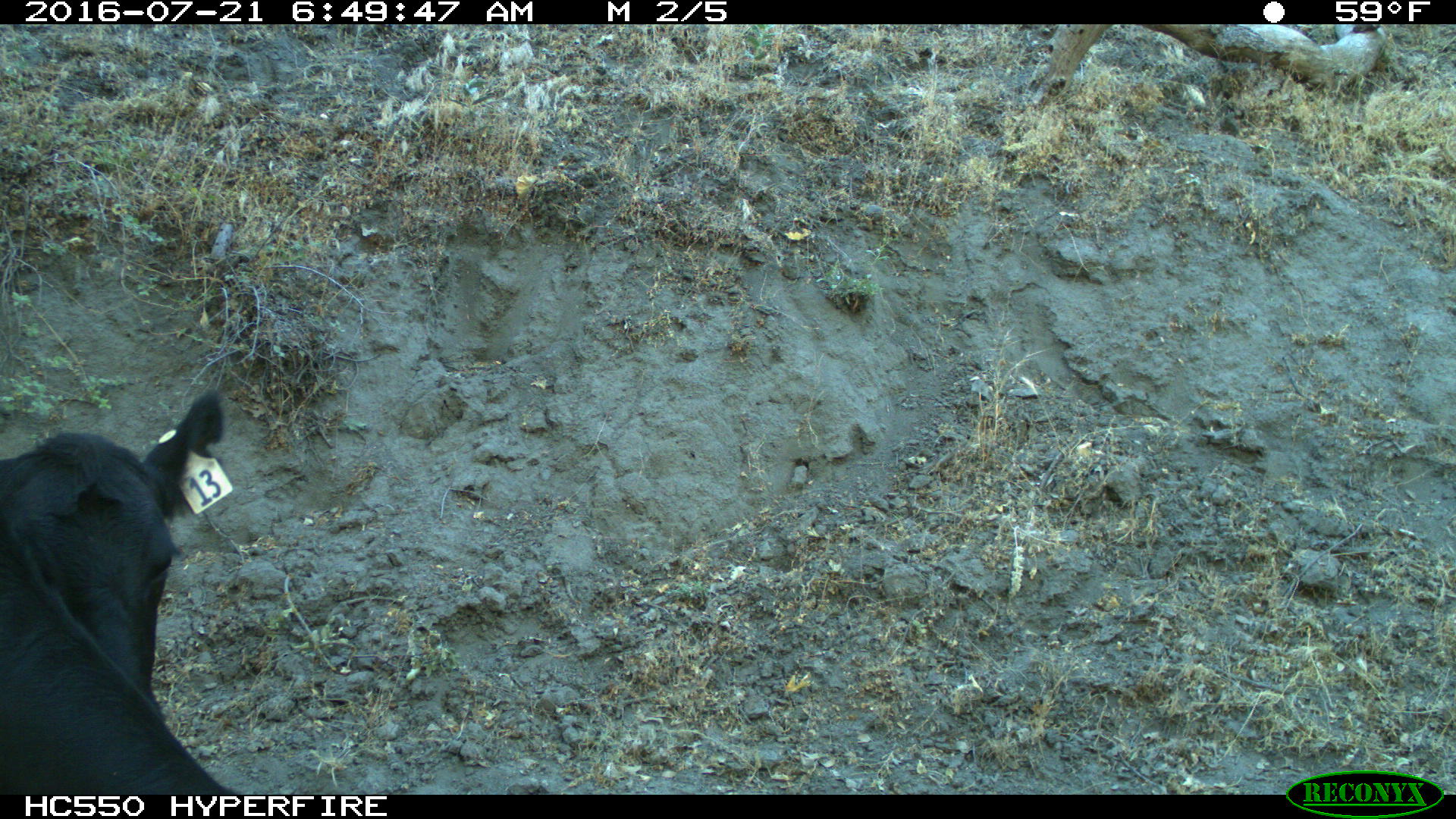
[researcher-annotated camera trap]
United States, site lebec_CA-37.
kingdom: Animalia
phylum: Chordata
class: Mammalia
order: Artiodactyla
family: Bovidae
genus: Bos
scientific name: Bos taurus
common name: domestic cow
Bos taurus (domestic cow).